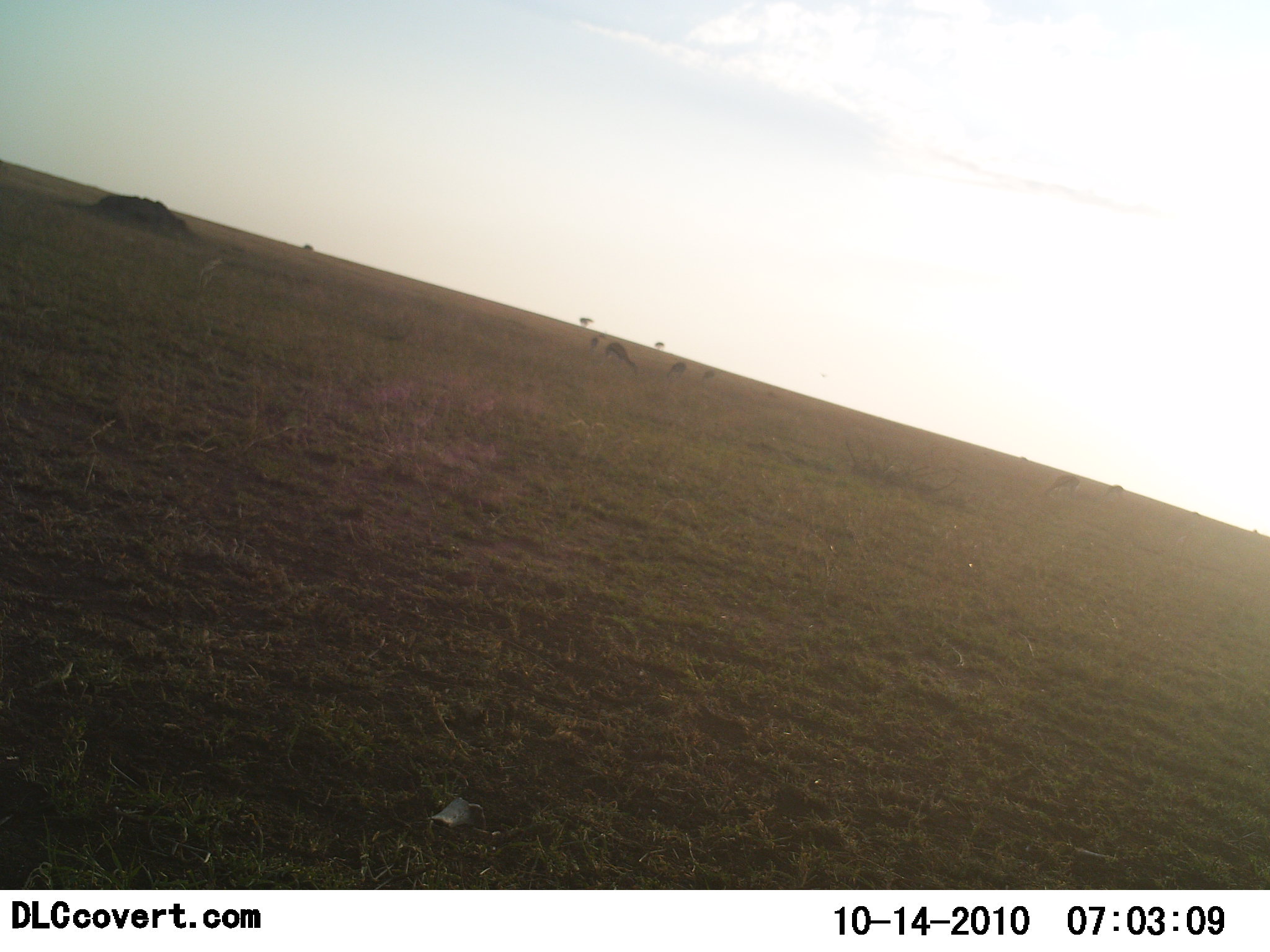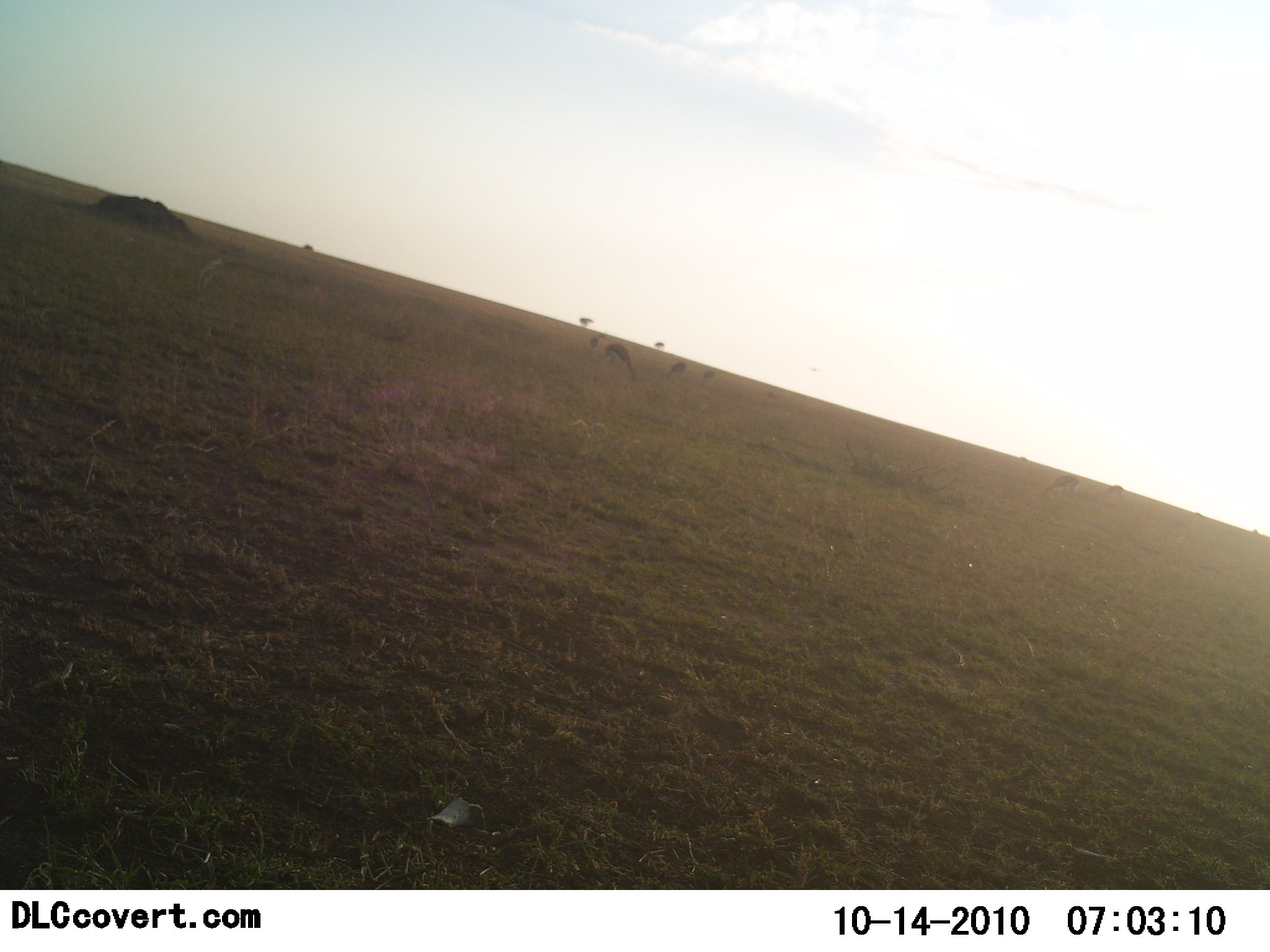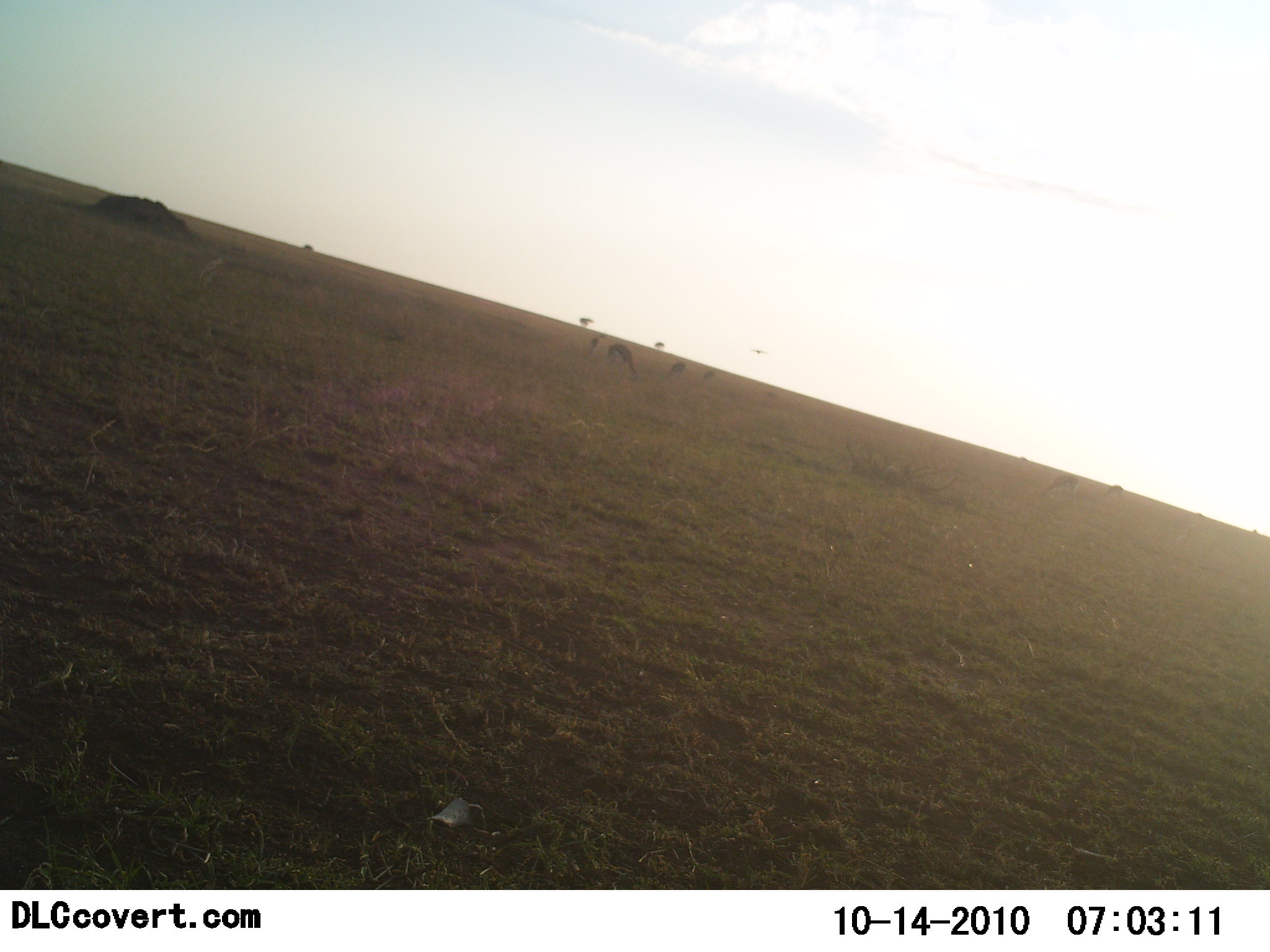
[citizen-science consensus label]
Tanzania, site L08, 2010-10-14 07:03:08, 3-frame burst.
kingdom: Animalia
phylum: Chordata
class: Mammalia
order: Artiodactyla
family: Bovidae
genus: Eudorcas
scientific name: Eudorcas thomsonii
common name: thomson's gazelle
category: gazellethomsons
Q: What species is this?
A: Gazellethomsons (thomson's gazelle) (Eudorcas thomsonii).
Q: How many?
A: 6.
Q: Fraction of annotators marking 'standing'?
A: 29%.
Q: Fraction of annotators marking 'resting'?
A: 0%.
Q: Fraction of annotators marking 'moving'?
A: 0%.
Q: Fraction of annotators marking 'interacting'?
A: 0%.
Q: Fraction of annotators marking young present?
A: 0%.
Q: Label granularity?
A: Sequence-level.